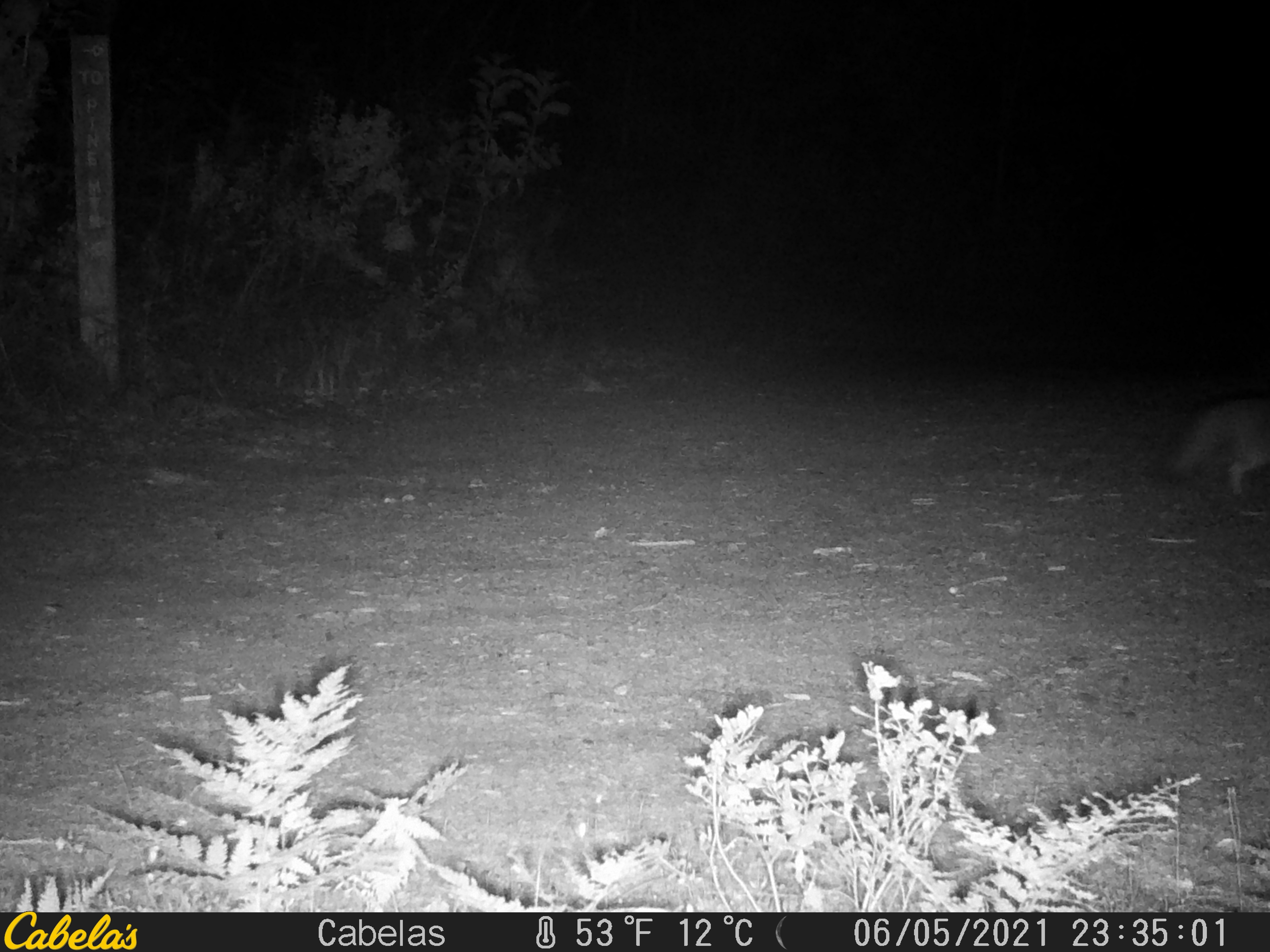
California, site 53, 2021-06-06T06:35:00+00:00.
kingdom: Animalia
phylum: Chordata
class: Mammalia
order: Carnivora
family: Canidae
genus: Urocyon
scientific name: Urocyon cinereoargenteus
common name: gray fox